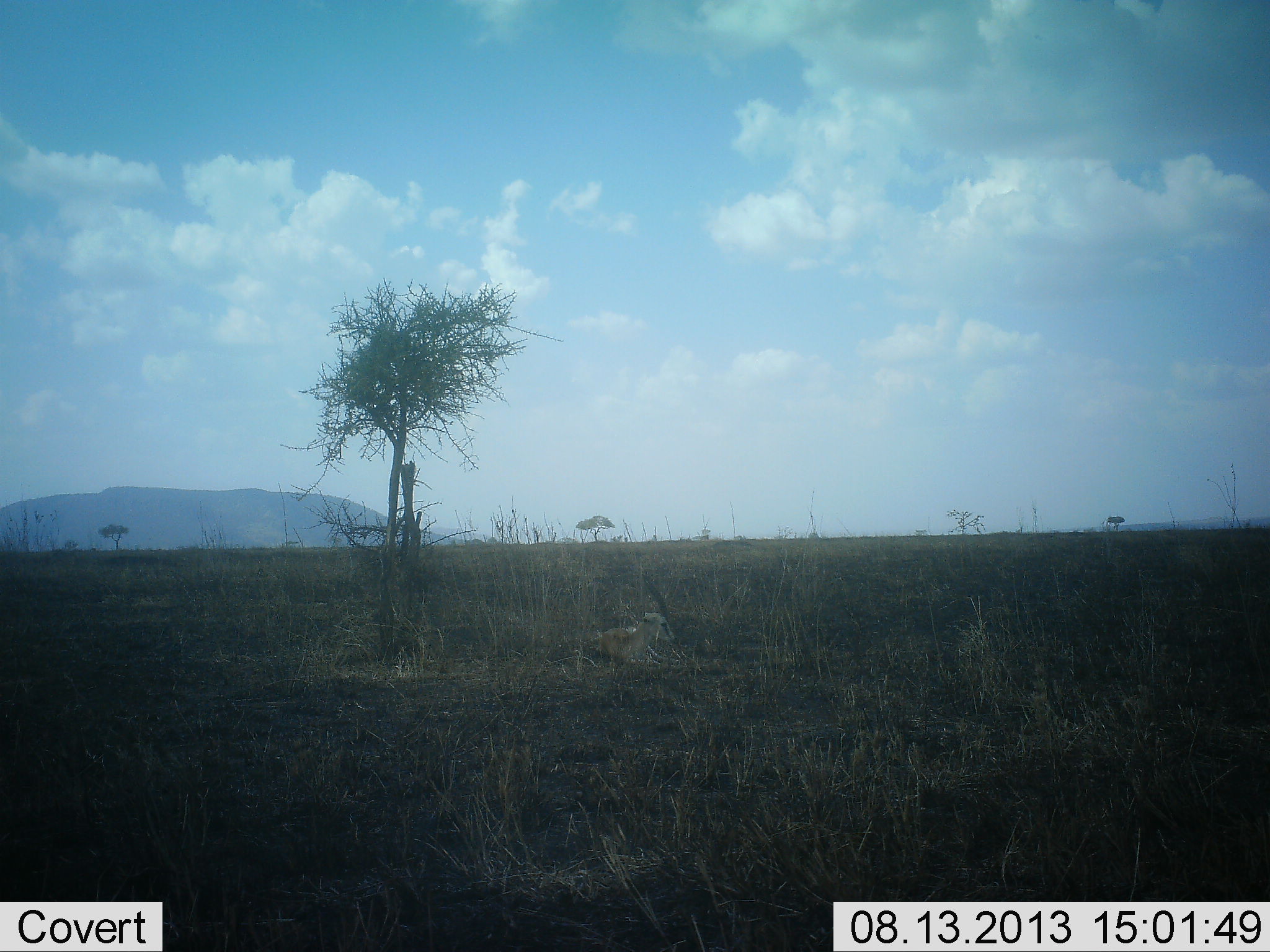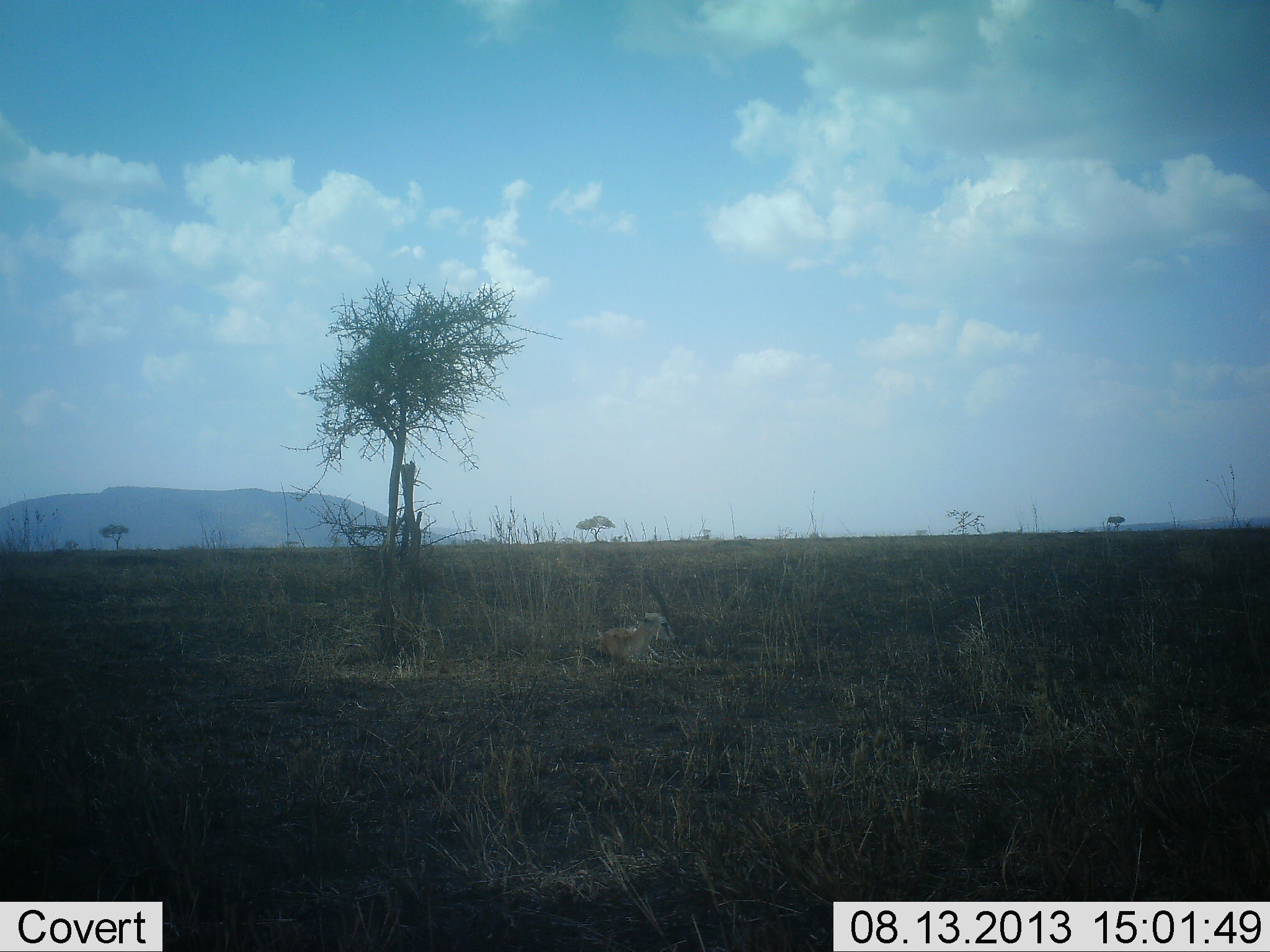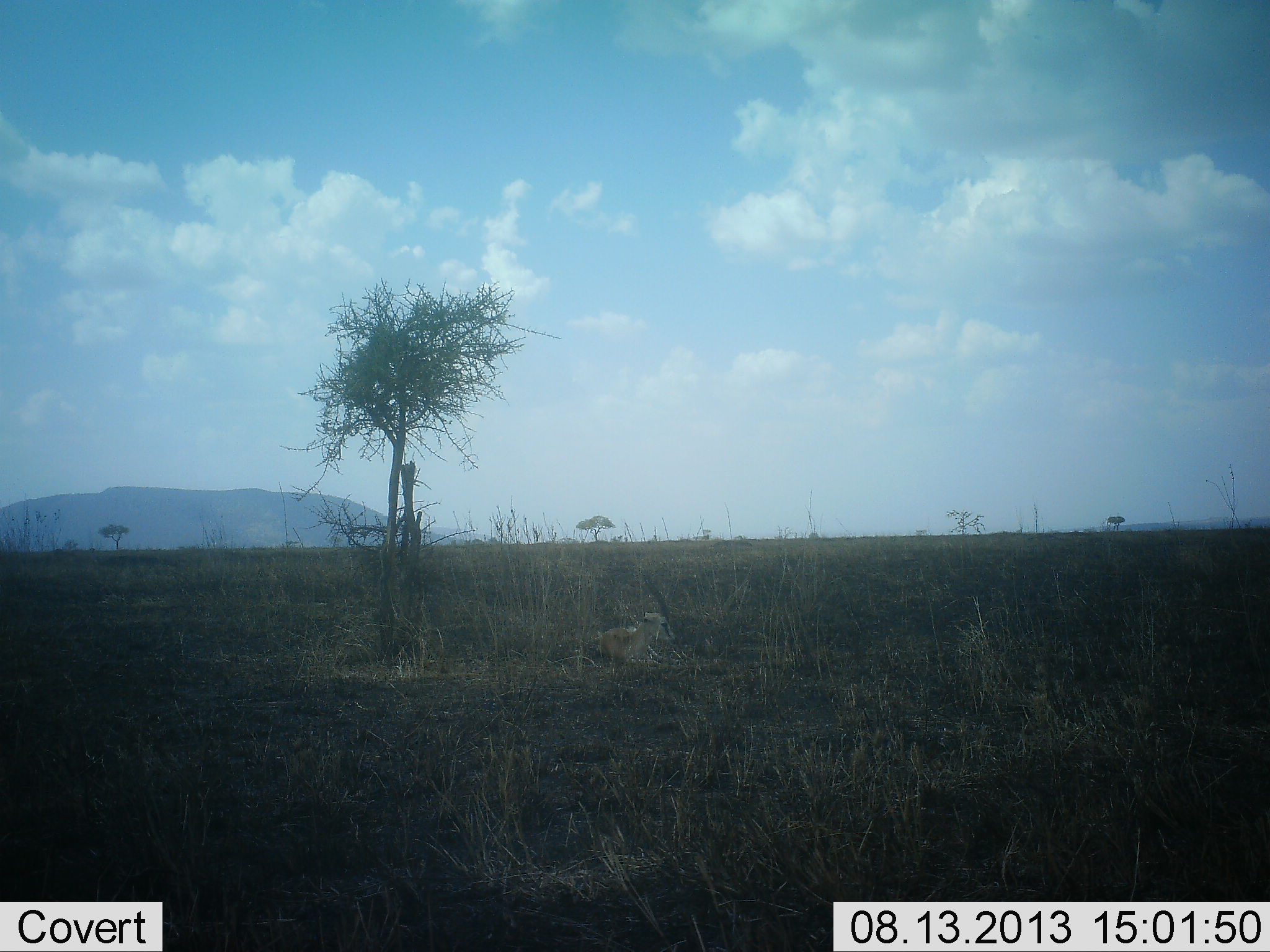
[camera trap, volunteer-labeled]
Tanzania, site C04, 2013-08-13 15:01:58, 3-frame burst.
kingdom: Animalia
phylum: Chordata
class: Mammalia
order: Artiodactyla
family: Bovidae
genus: Eudorcas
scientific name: Eudorcas thomsonii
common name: thomson's gazelle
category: gazellethomsons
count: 1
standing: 0%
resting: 100%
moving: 0%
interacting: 0%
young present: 0%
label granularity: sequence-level